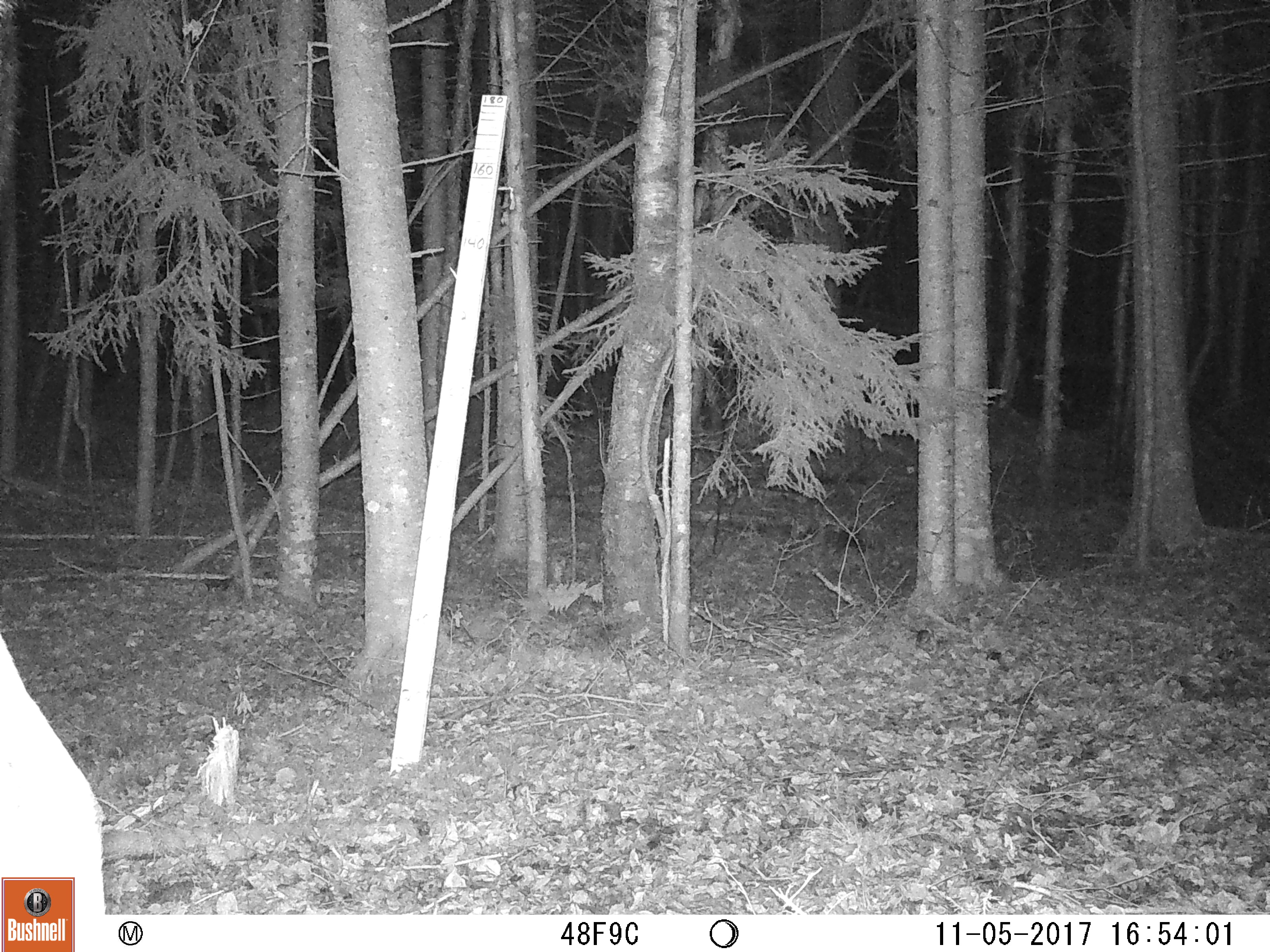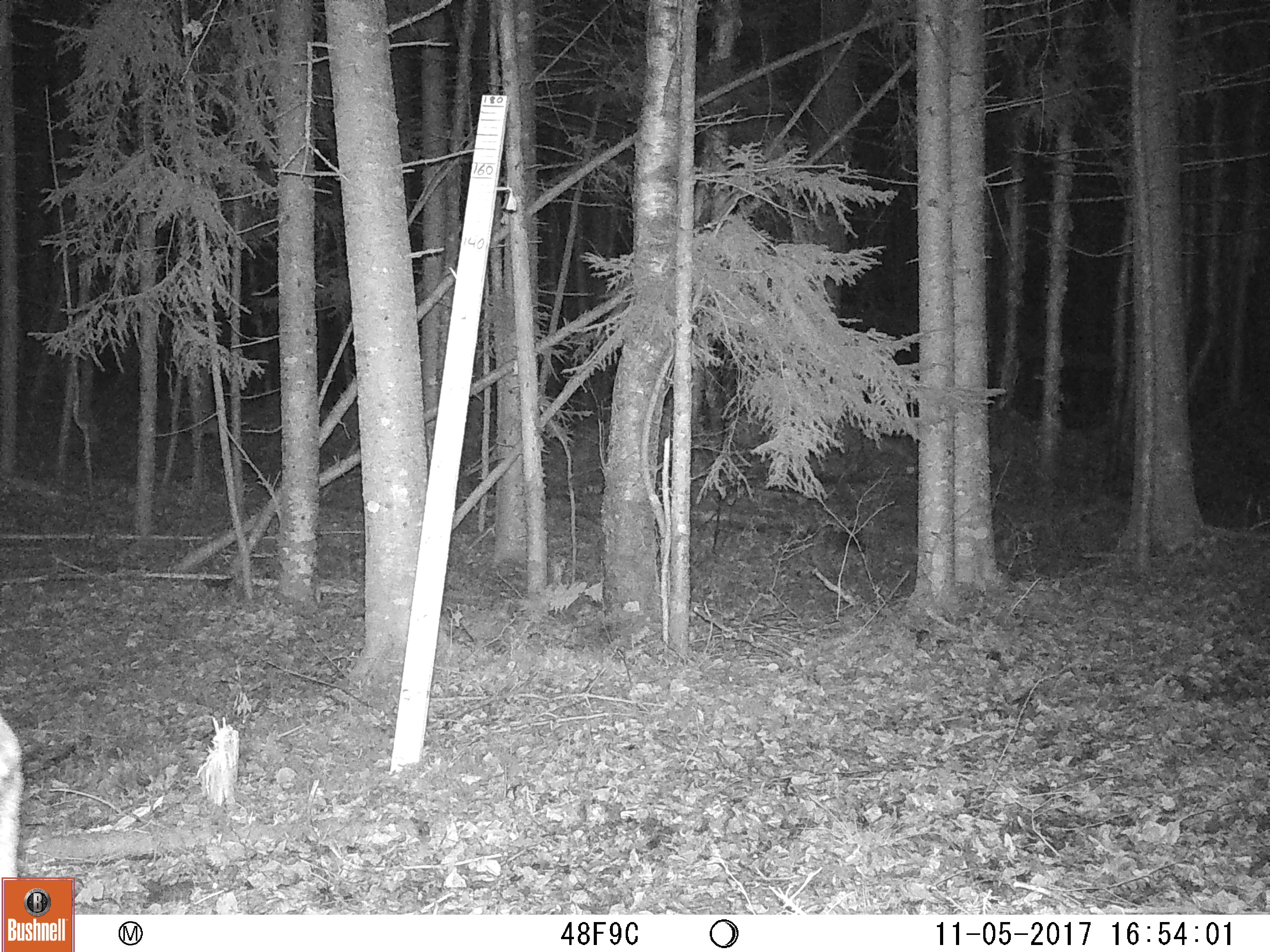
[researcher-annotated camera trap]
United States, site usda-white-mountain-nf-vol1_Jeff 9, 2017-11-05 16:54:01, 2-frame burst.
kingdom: Animalia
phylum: Chordata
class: Mammalia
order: Artiodactyla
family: Cervidae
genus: Alces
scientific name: Alces alces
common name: moose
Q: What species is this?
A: Moose (Alces alces).